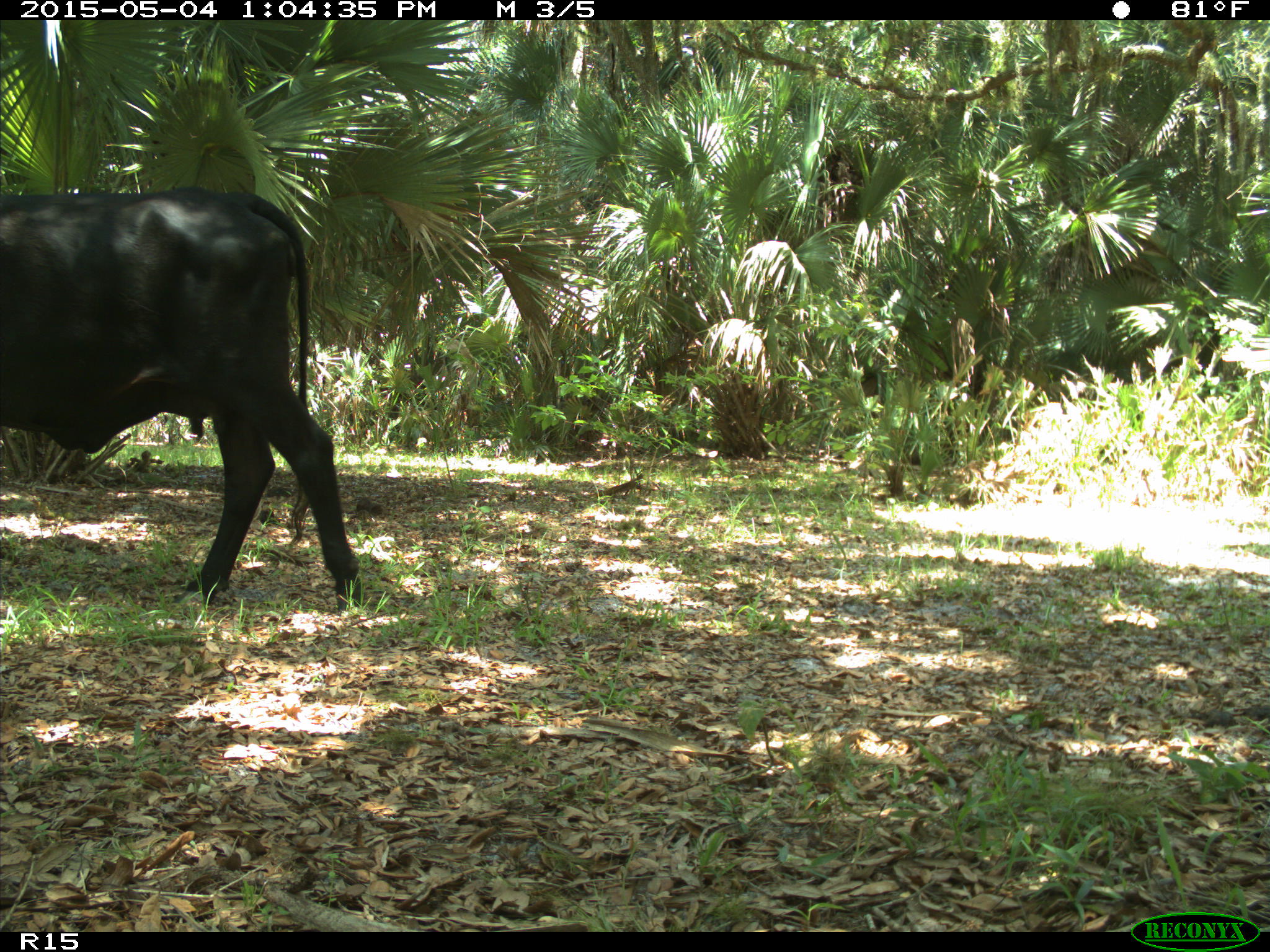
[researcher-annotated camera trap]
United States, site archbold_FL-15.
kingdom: Animalia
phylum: Chordata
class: Mammalia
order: Artiodactyla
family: Bovidae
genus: Bos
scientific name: Bos taurus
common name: domestic cow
Bos taurus (domestic cow).